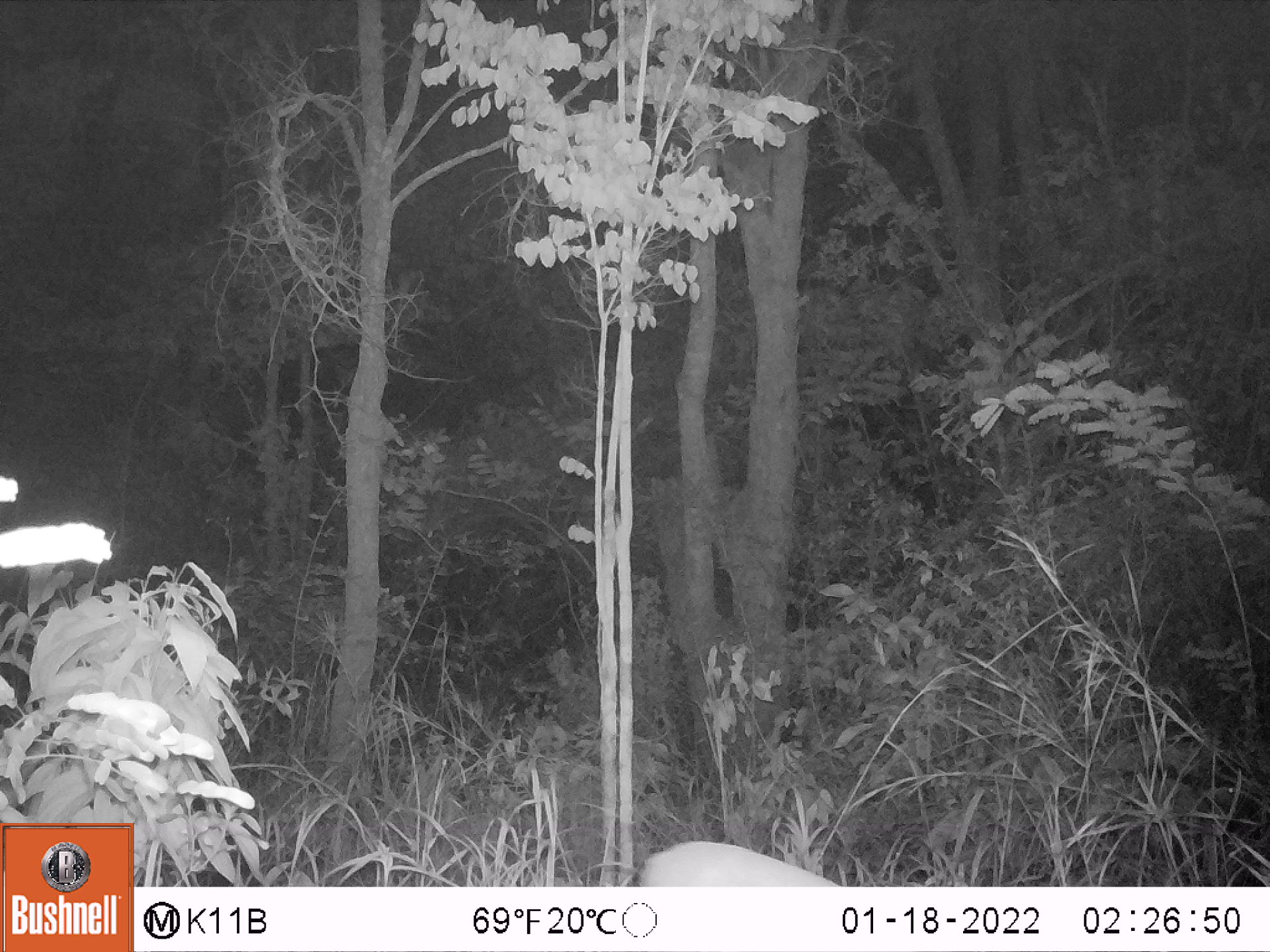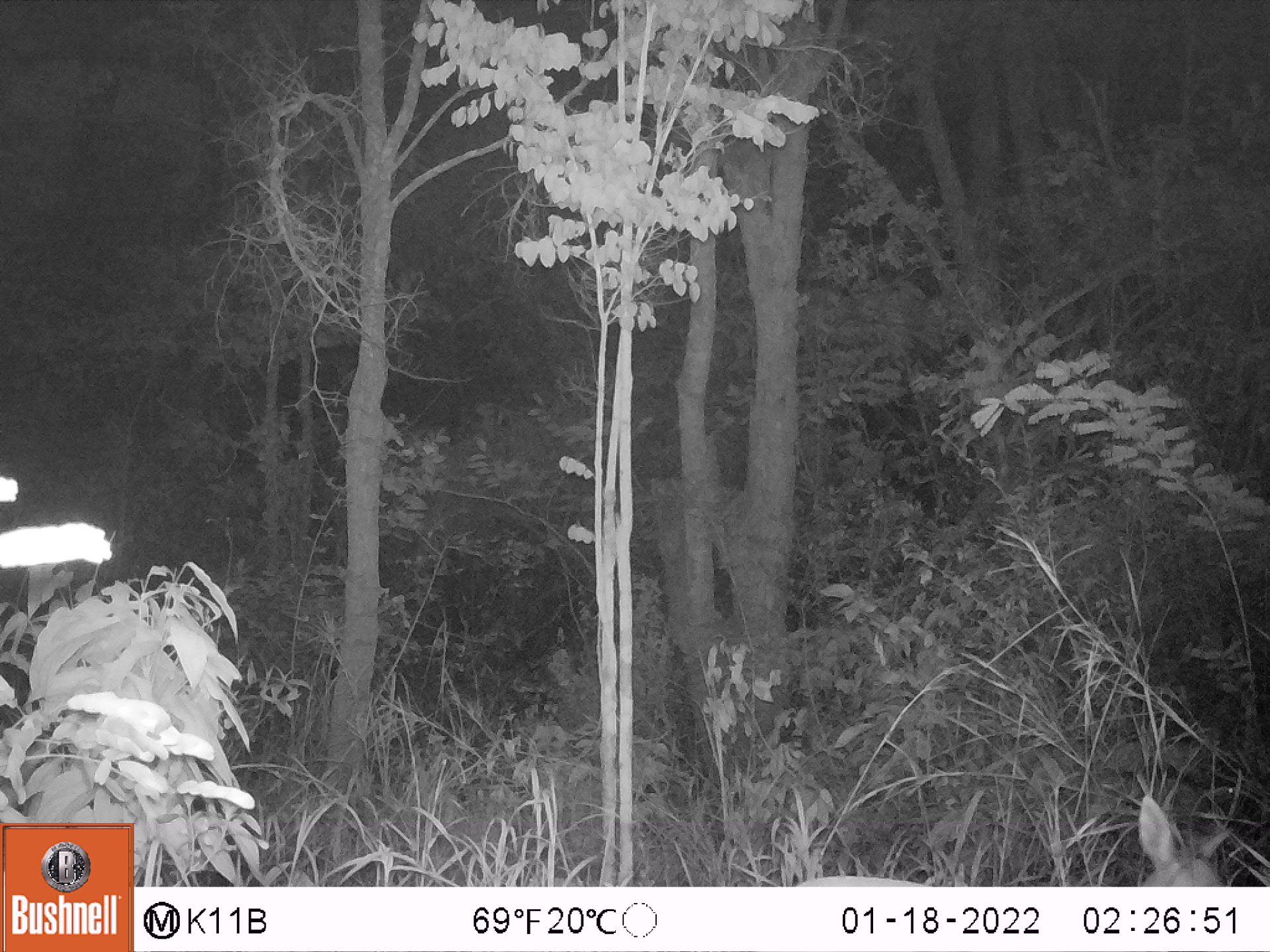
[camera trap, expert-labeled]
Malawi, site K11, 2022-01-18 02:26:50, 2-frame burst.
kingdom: Animalia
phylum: Chordata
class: Mammalia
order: Artiodactyla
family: Bovidae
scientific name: Antilopinae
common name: small antelope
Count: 1.